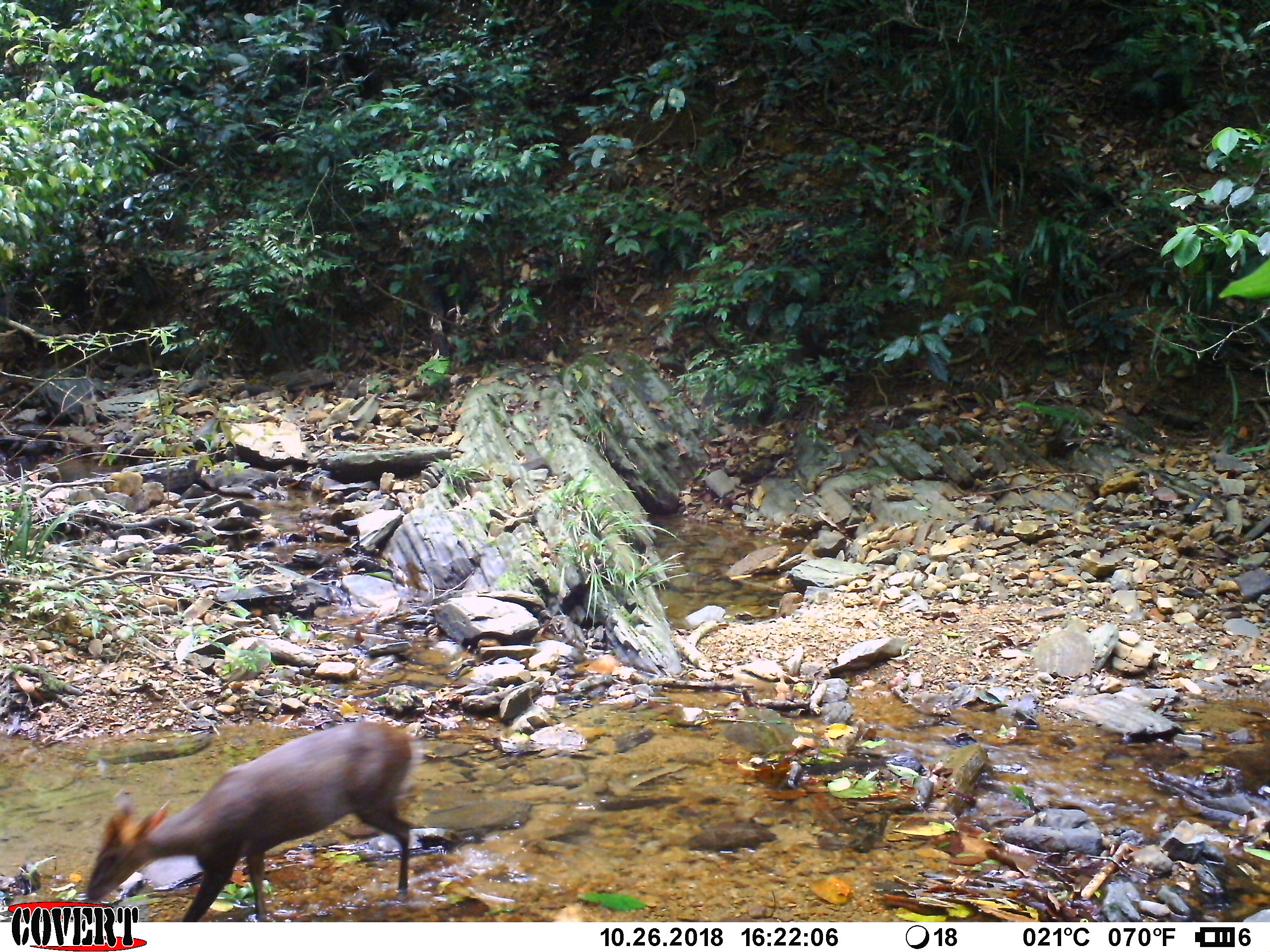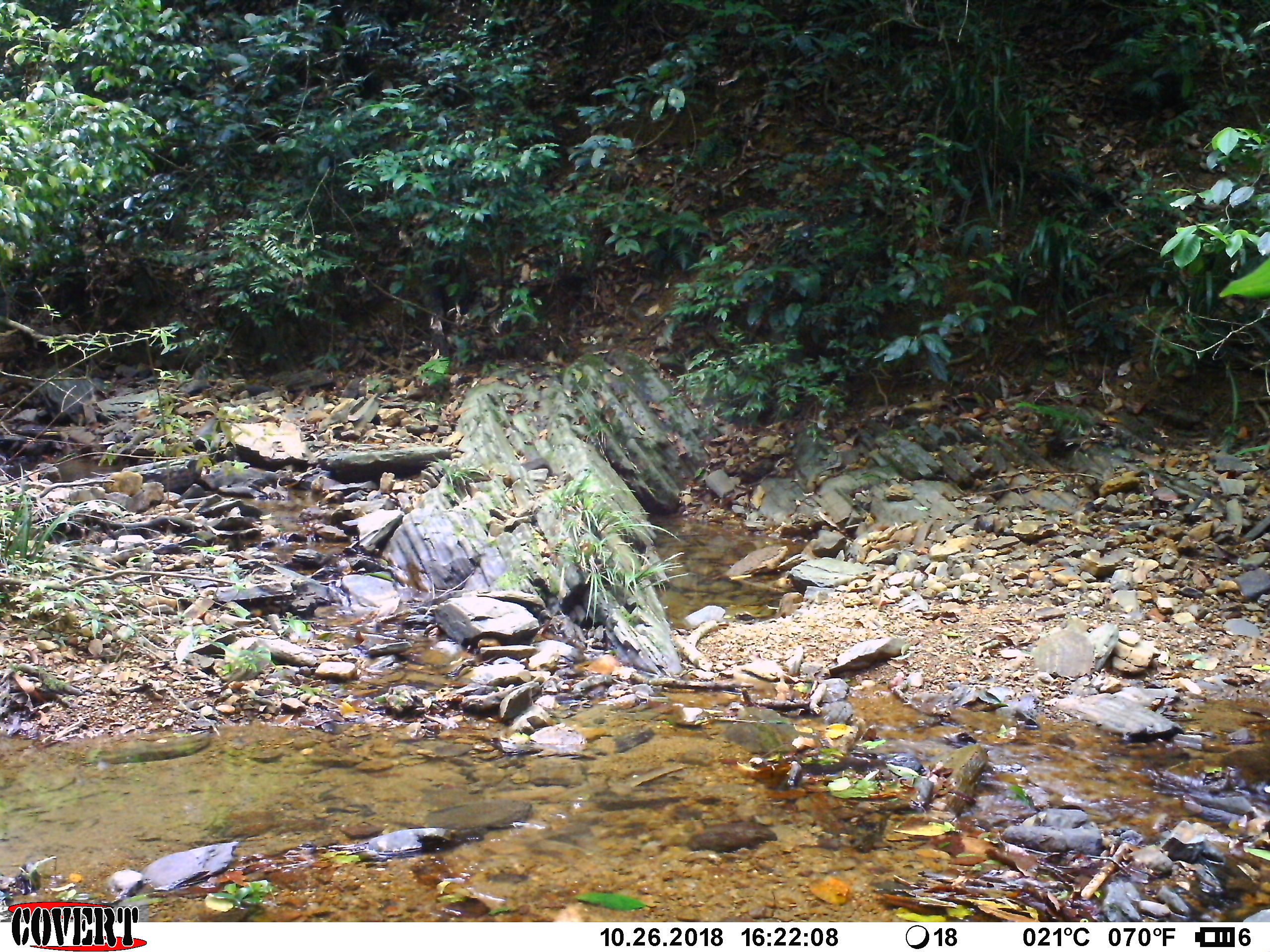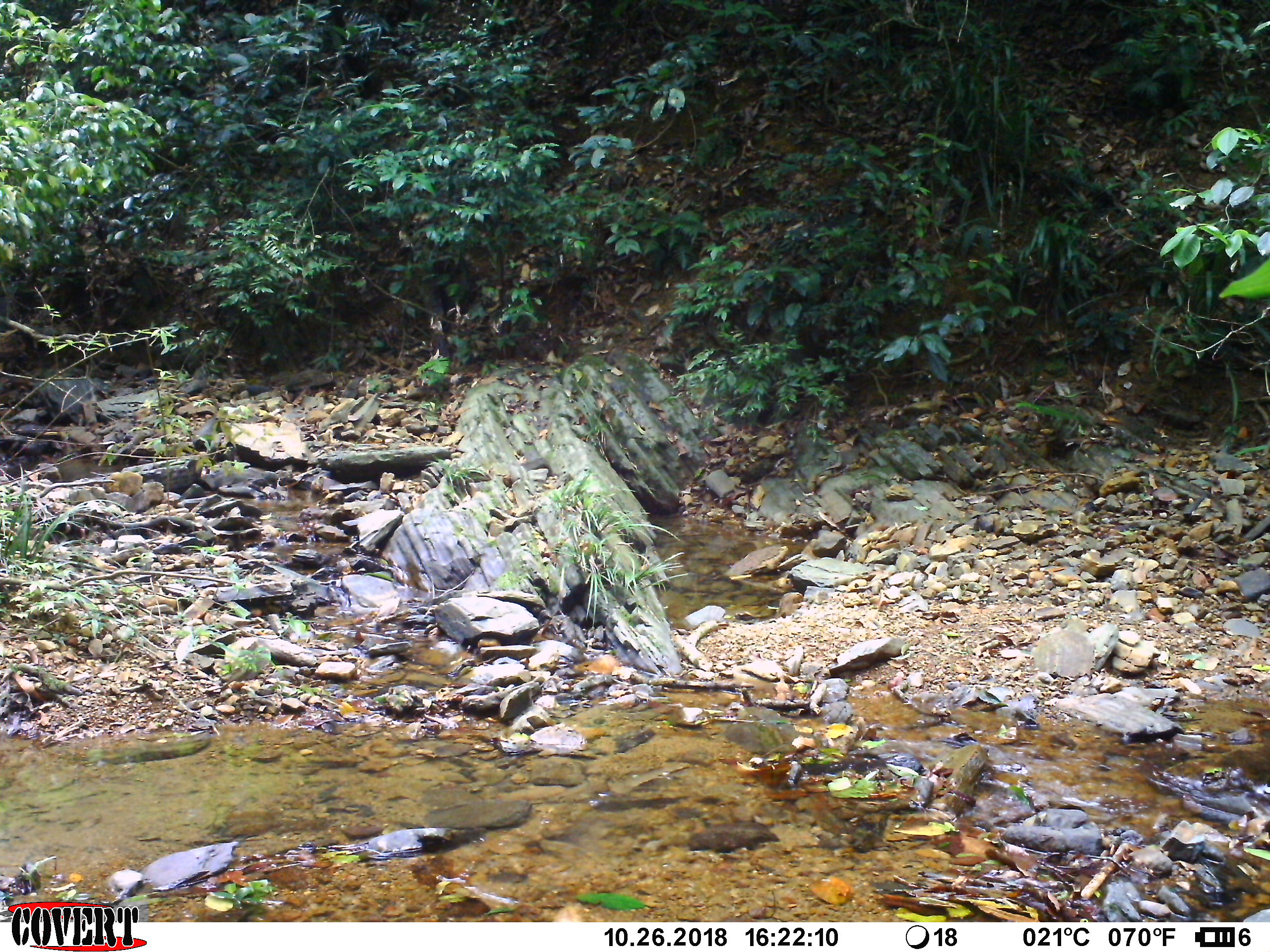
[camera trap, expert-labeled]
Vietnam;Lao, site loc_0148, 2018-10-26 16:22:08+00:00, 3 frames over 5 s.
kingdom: Animalia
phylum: Chordata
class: Mammalia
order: Artiodactyla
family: Cervidae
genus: Muntiacus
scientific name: Muntiacus rooseveltorum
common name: roosevelt's muntjac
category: roosevelts muntjac group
Roosevelts muntjac group (roosevelt's muntjac) (Muntiacus rooseveltorum). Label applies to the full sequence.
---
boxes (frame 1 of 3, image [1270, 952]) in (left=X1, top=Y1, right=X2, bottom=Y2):
roosevelts muntjac group: (left=84, top=718, right=415, bottom=919)